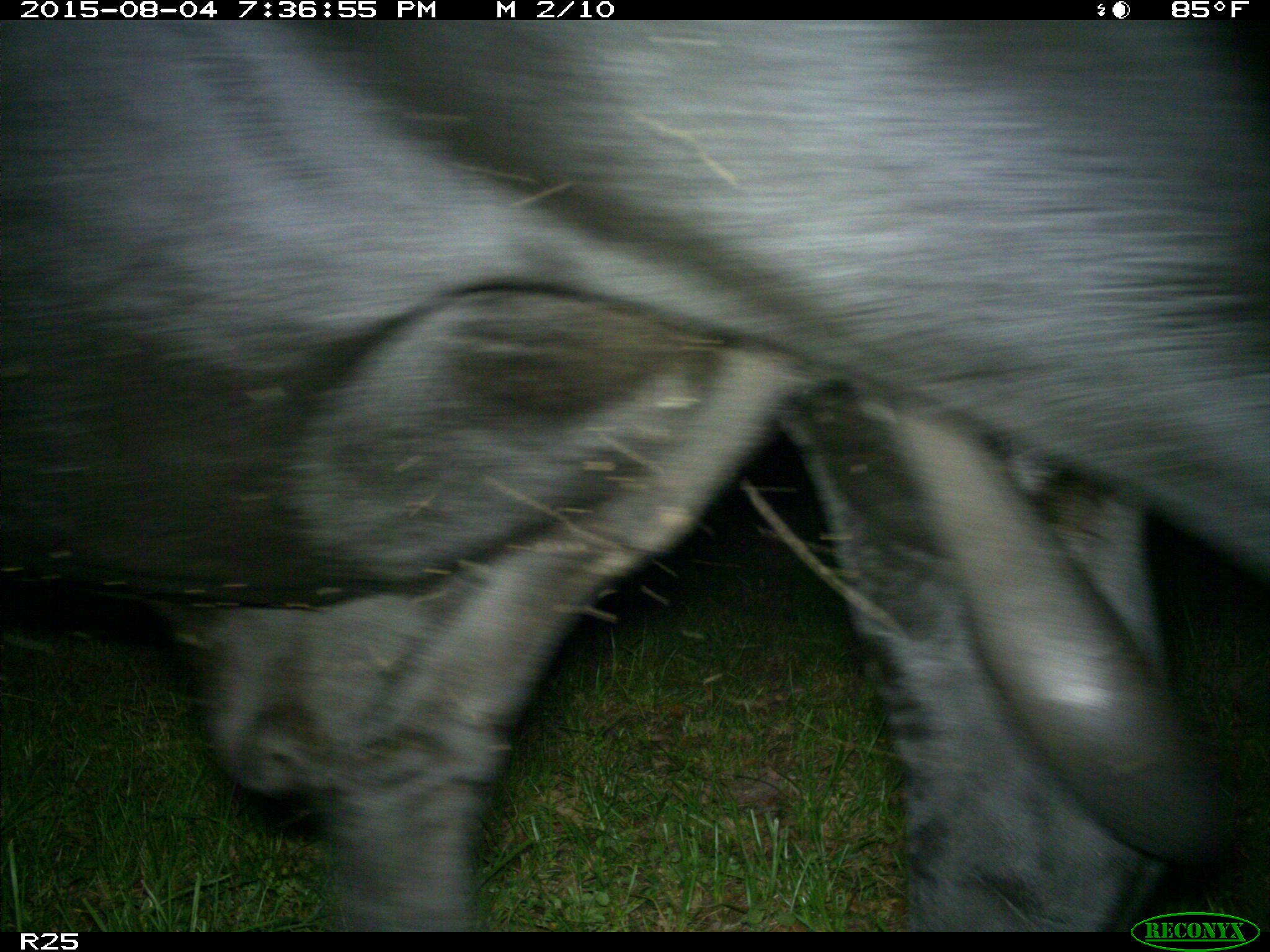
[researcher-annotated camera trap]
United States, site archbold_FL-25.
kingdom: Animalia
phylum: Chordata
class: Mammalia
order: Artiodactyla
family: Bovidae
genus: Bos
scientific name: Bos taurus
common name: domestic cow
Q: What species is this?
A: Bos taurus (domestic cow).